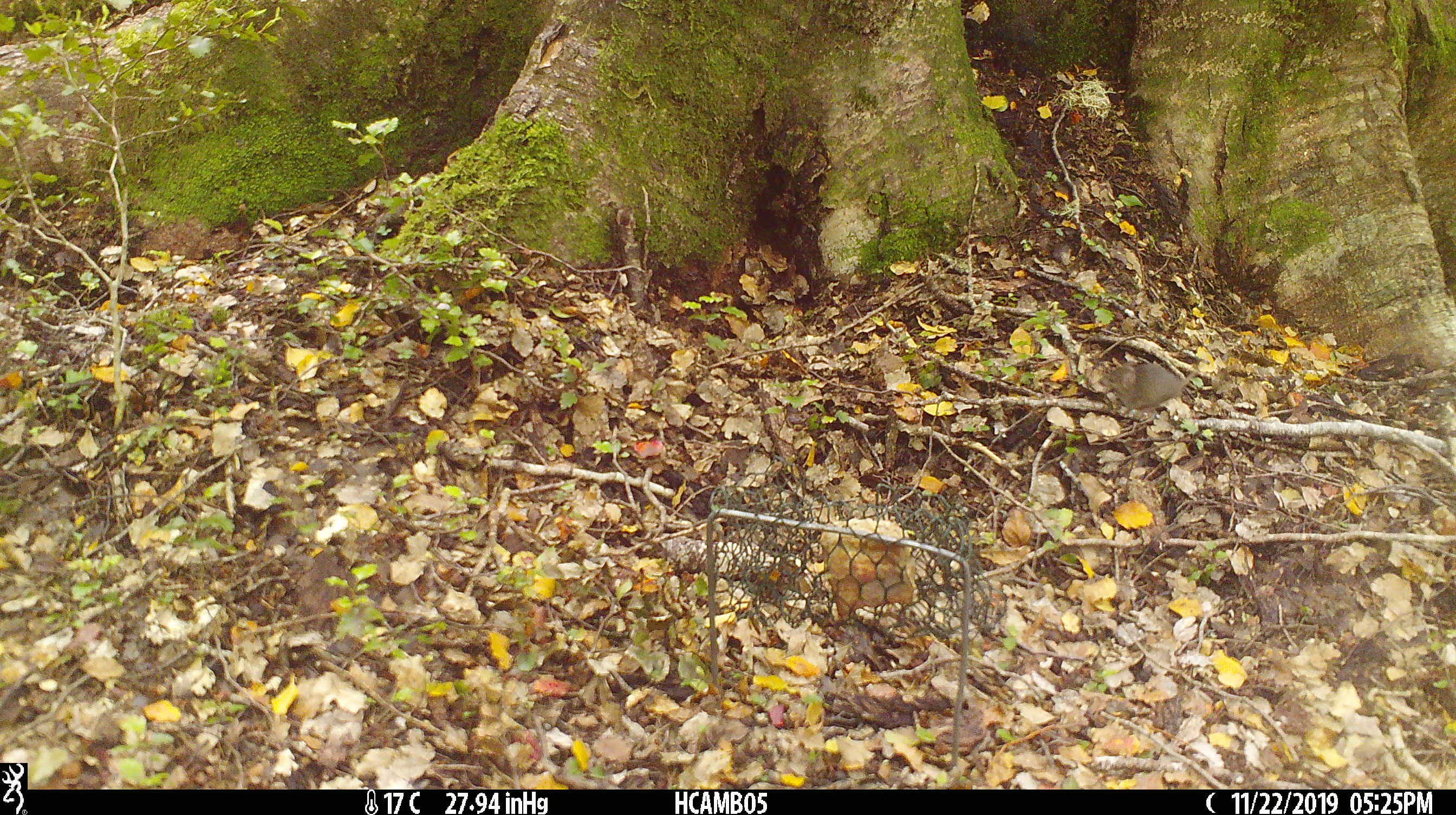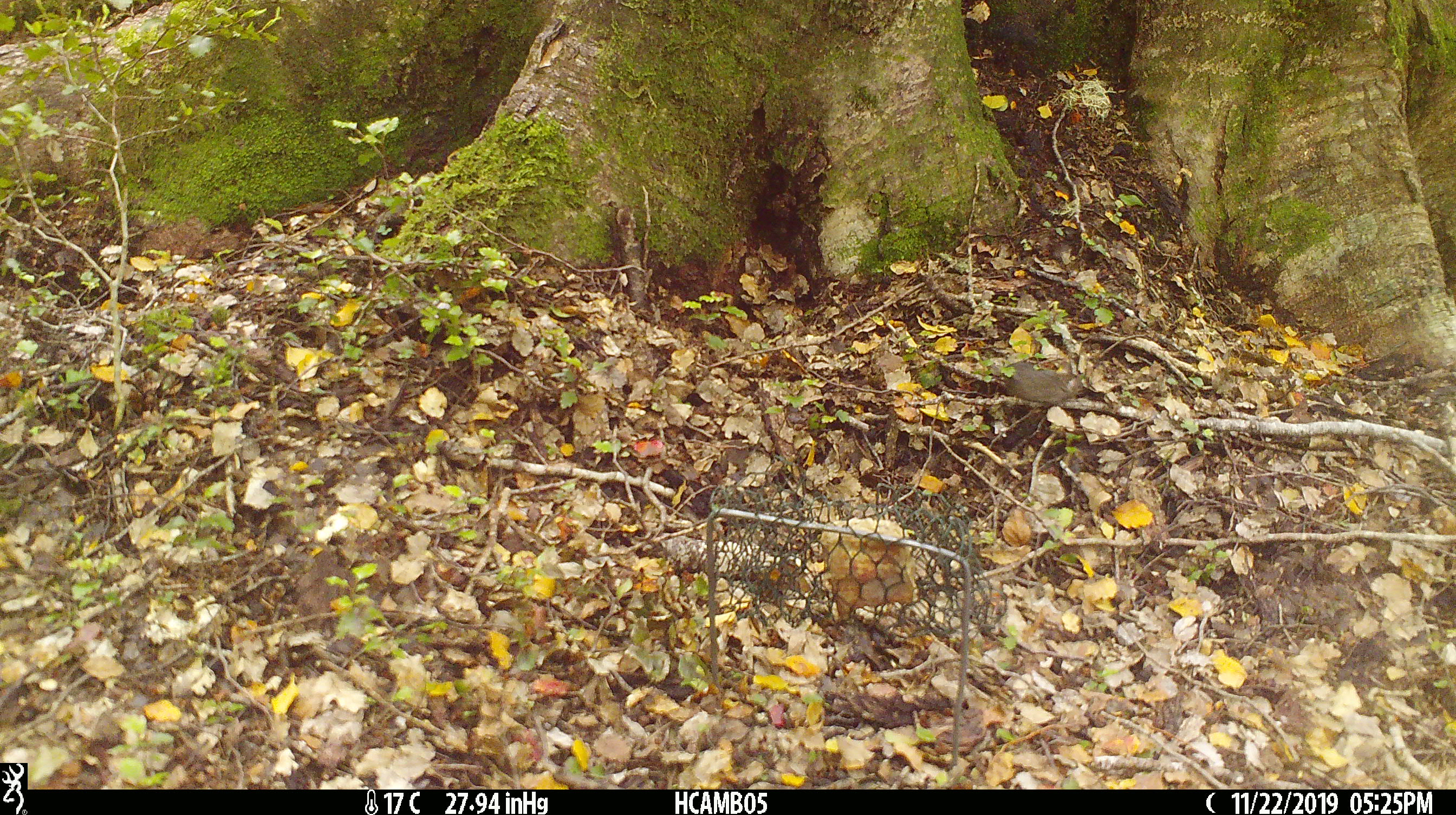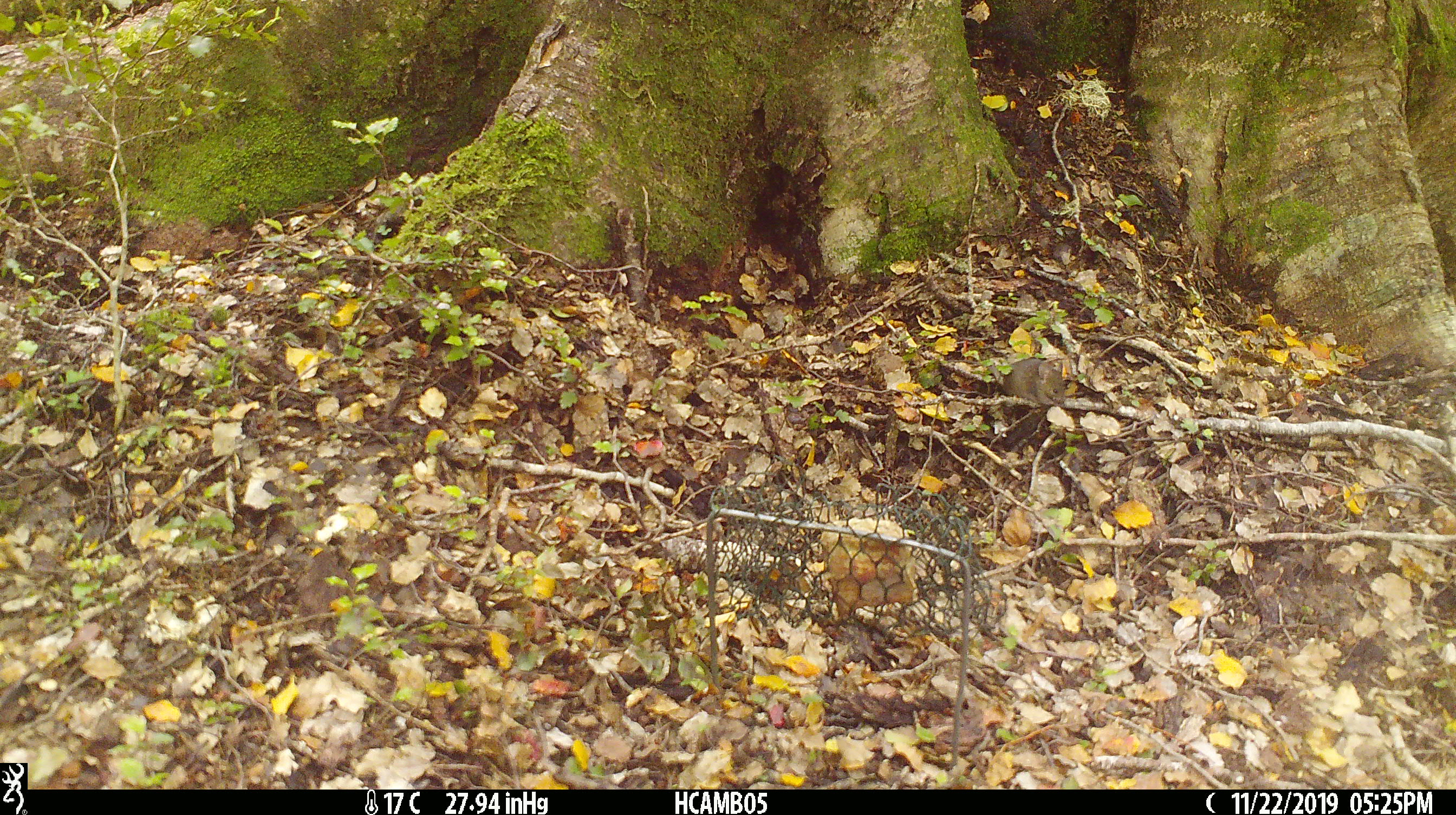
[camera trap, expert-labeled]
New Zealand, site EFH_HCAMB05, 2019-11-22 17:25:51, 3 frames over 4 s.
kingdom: Animalia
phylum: Chordata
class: Mammalia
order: Rodentia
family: Muridae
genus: Mus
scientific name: Mus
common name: mouse